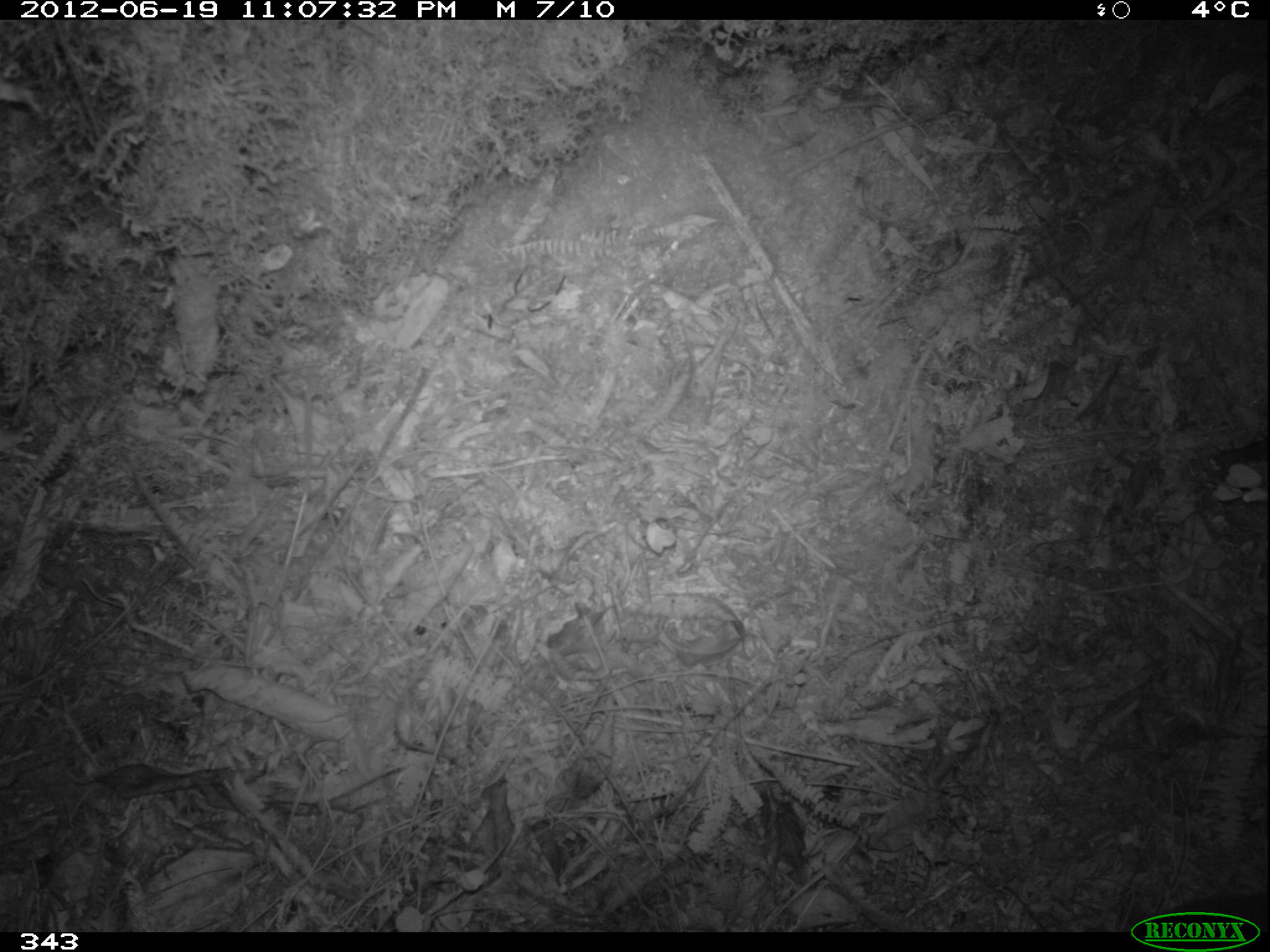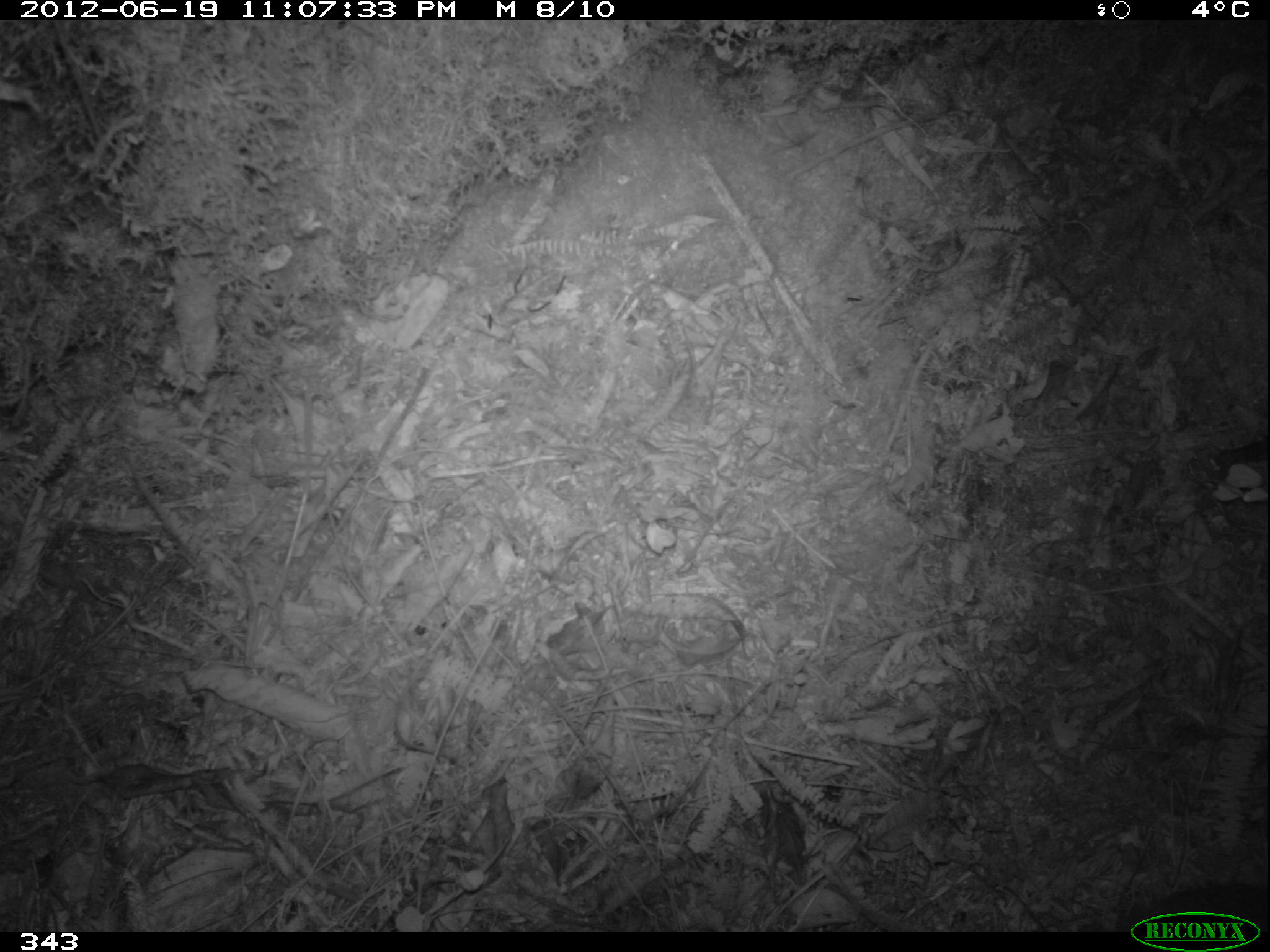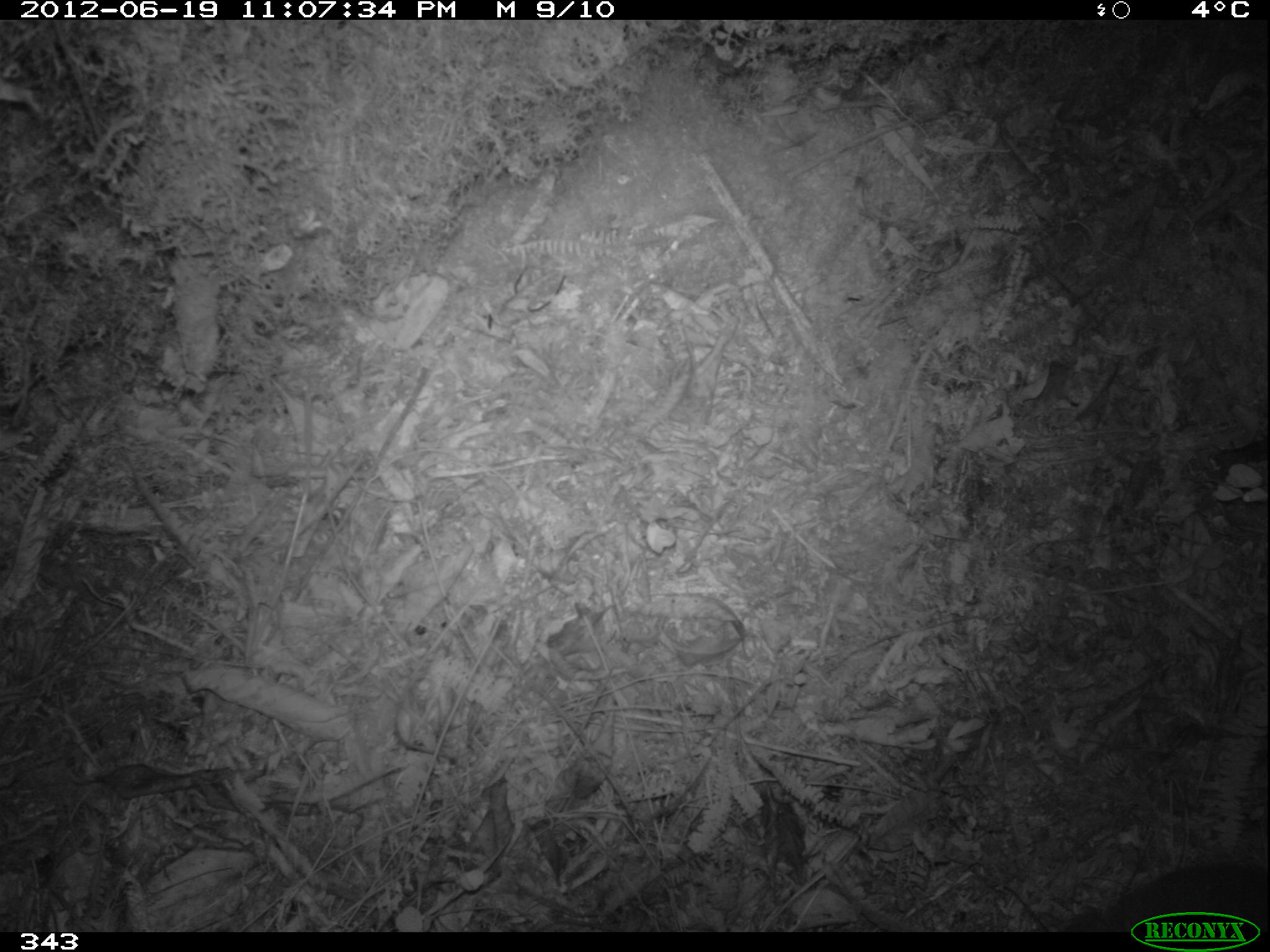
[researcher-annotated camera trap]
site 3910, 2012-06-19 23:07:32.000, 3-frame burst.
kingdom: Animalia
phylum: Chordata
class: Mammalia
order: Rodentia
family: Cuniculidae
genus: Cuniculus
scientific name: Cuniculus taczanowskii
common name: mountain paca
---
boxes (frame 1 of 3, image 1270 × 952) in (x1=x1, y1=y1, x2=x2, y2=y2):
cuniculus taczanowskii: (x1=1158, y1=889, x2=1268, y2=932)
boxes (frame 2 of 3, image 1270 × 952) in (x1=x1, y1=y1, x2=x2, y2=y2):
cuniculus taczanowskii: (x1=1126, y1=880, x2=1268, y2=932)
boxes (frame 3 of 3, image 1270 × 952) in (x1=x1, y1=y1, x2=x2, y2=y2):
cuniculus taczanowskii: (x1=1065, y1=862, x2=1268, y2=932)